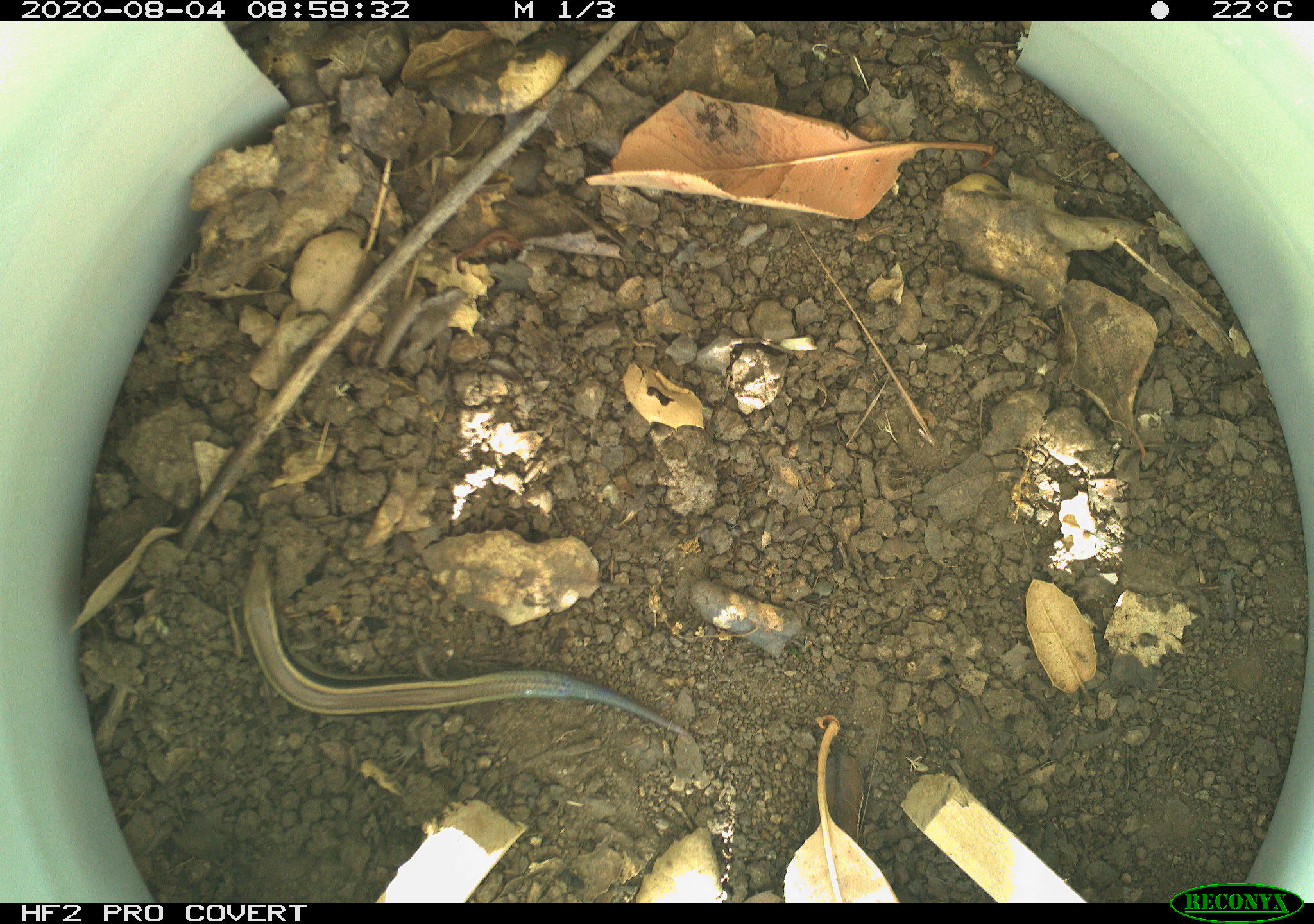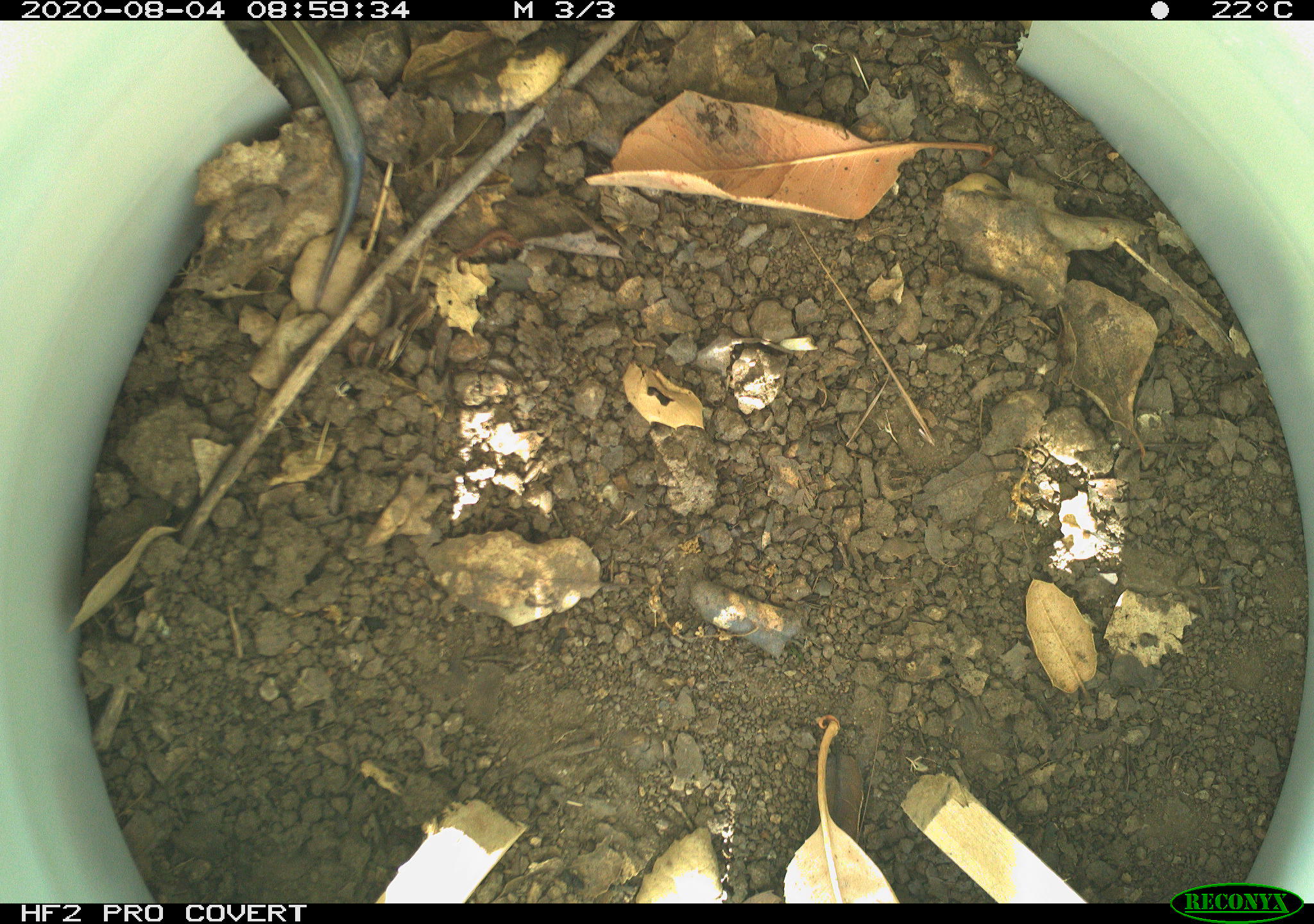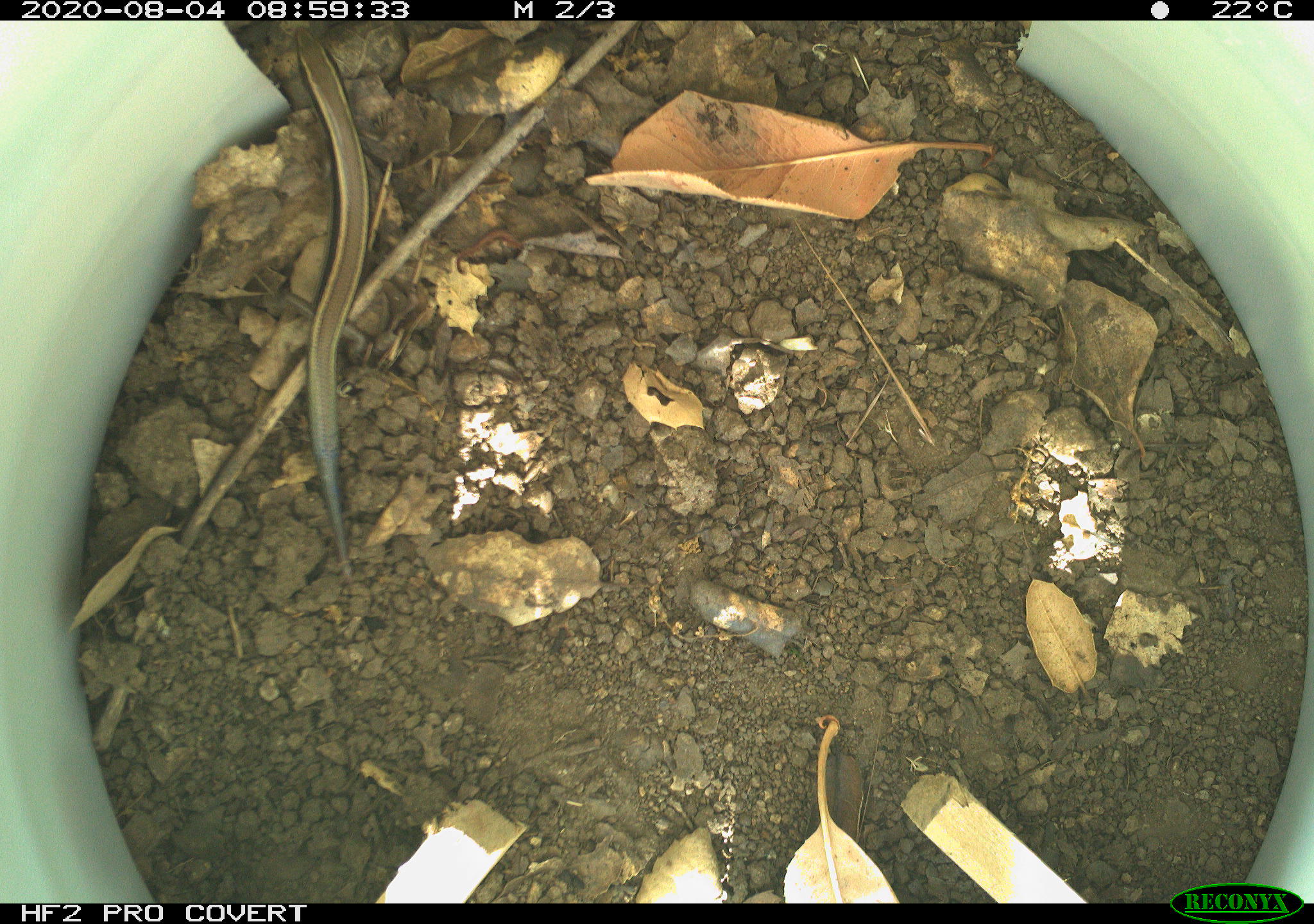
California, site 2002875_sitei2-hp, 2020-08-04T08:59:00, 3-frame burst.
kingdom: Animalia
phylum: Chordata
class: Reptilia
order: Squamata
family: Scincidae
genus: Plestiodon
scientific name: Plestiodon skiltonianus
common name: western skink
Western skink (Plestiodon skiltonianus).